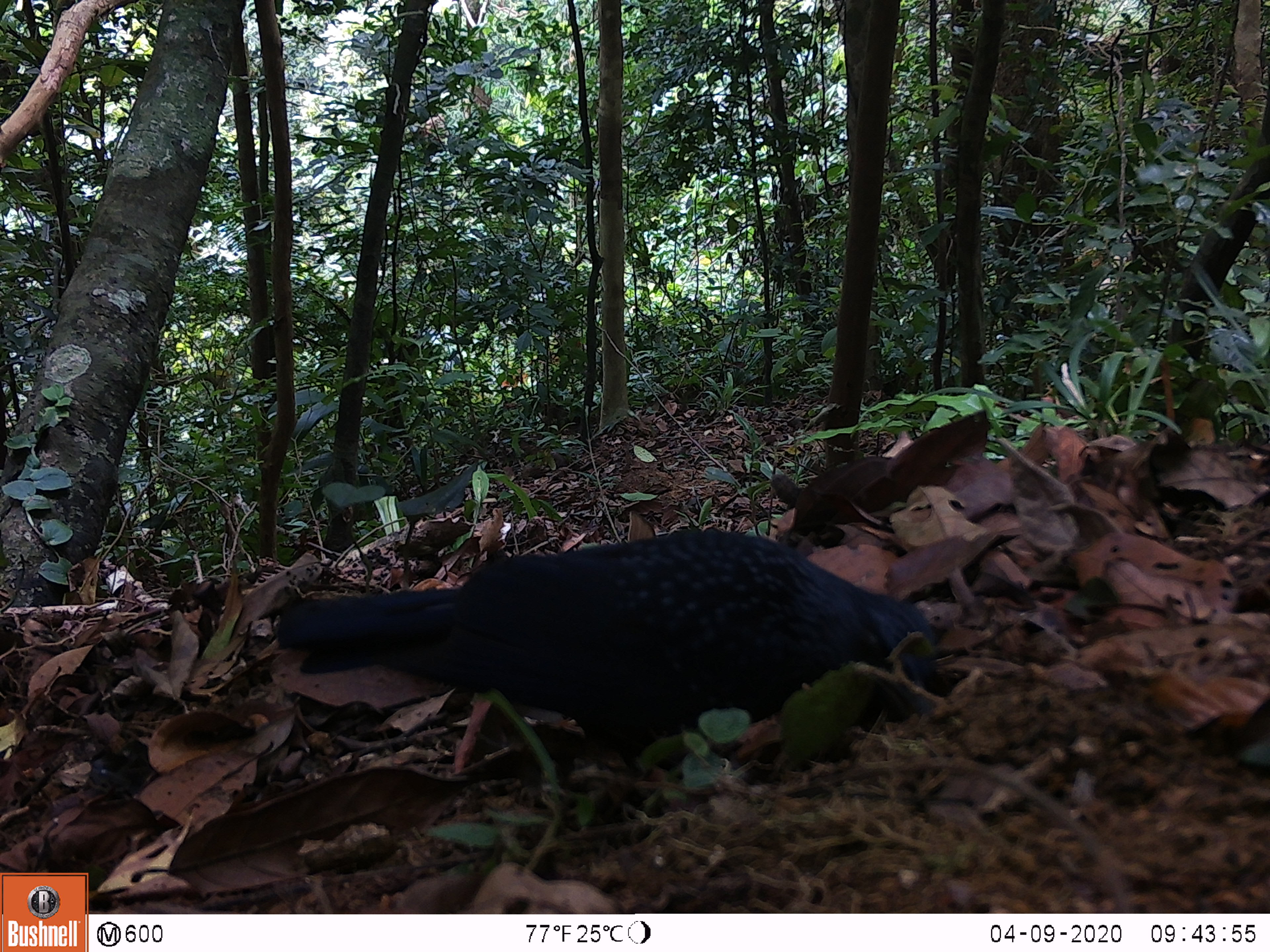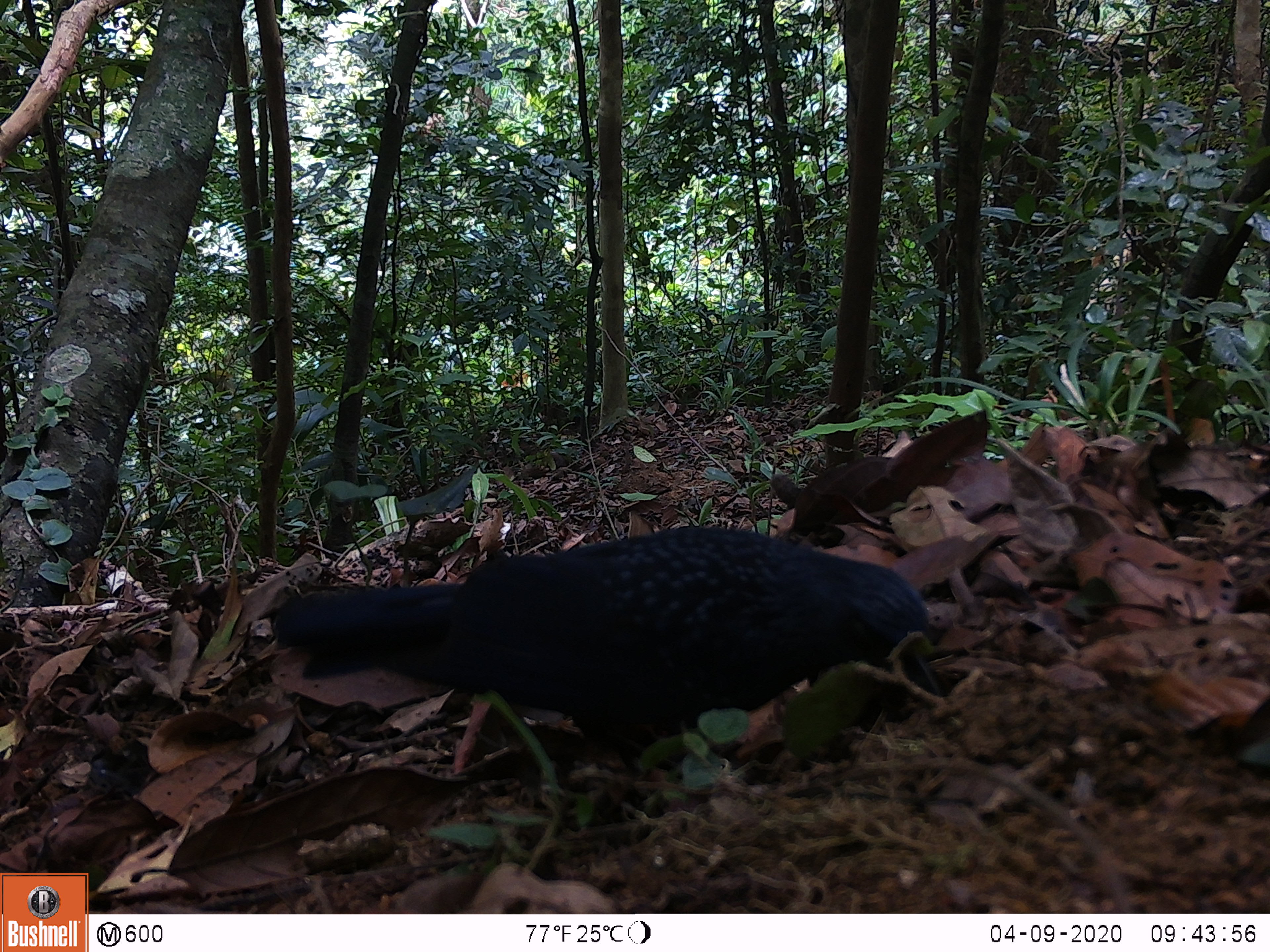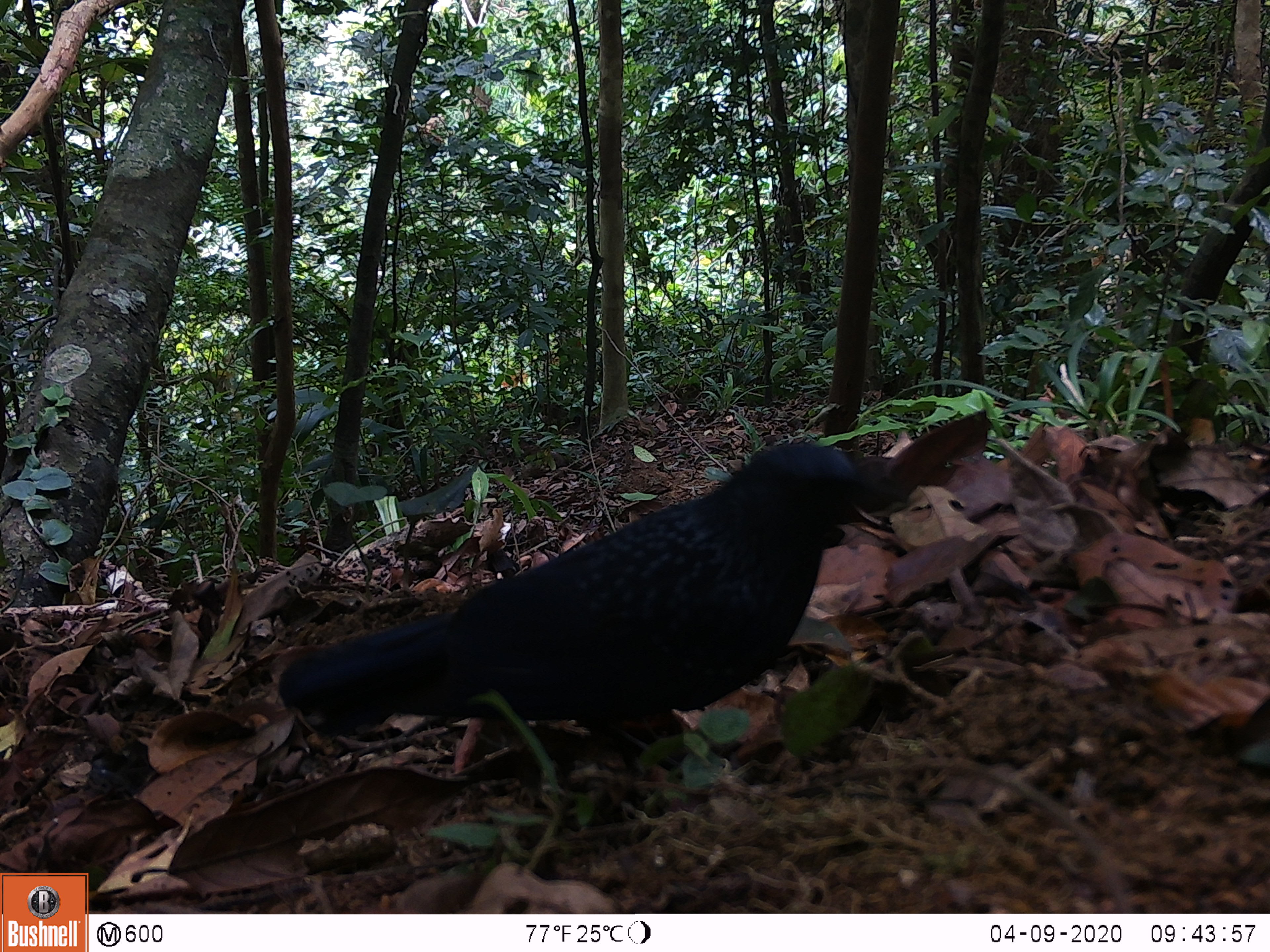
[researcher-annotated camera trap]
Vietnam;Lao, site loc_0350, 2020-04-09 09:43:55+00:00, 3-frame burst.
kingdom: Animalia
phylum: Chordata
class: Aves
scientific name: Aves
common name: bird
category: unidentified bird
Unidentified bird (bird) (Aves). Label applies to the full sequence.